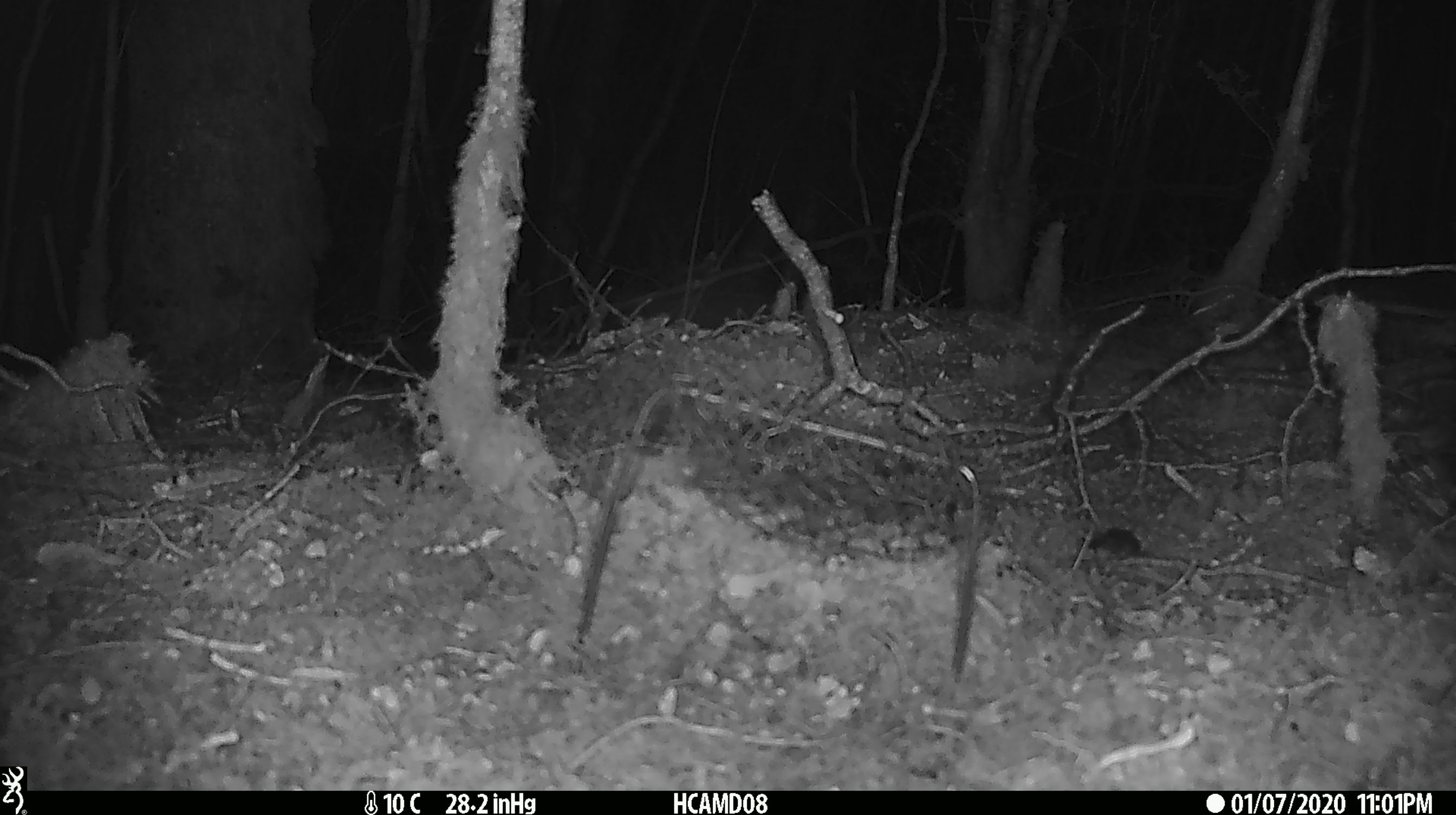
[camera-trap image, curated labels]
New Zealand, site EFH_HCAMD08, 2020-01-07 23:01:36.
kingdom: Animalia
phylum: Chordata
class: Mammalia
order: Rodentia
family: Muridae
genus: Mus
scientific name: Mus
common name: mouse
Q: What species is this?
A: Mouse (Mus).